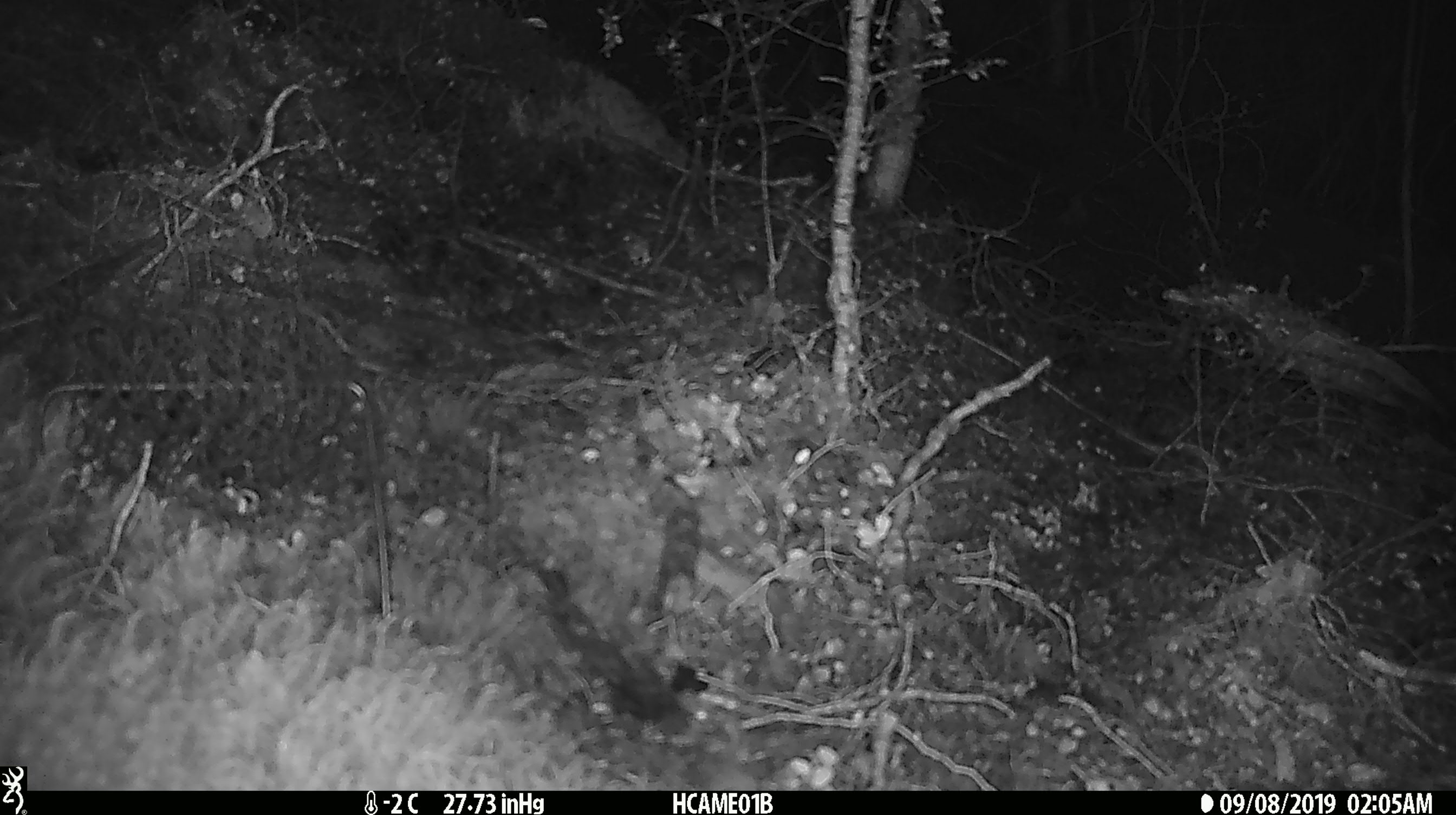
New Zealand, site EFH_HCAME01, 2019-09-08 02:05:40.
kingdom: Animalia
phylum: Chordata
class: Mammalia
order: Rodentia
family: Muridae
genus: Mus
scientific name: Mus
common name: mouse